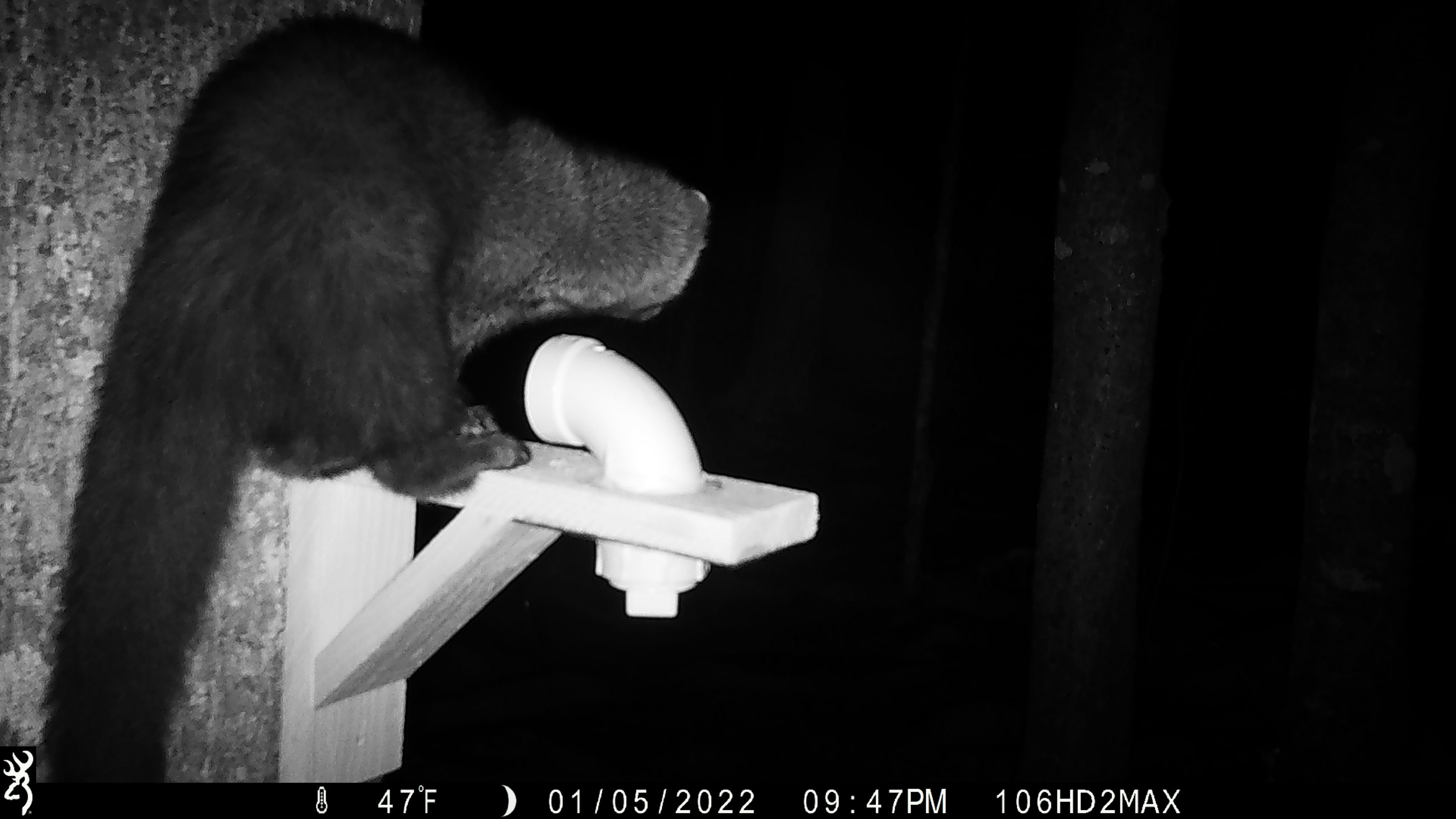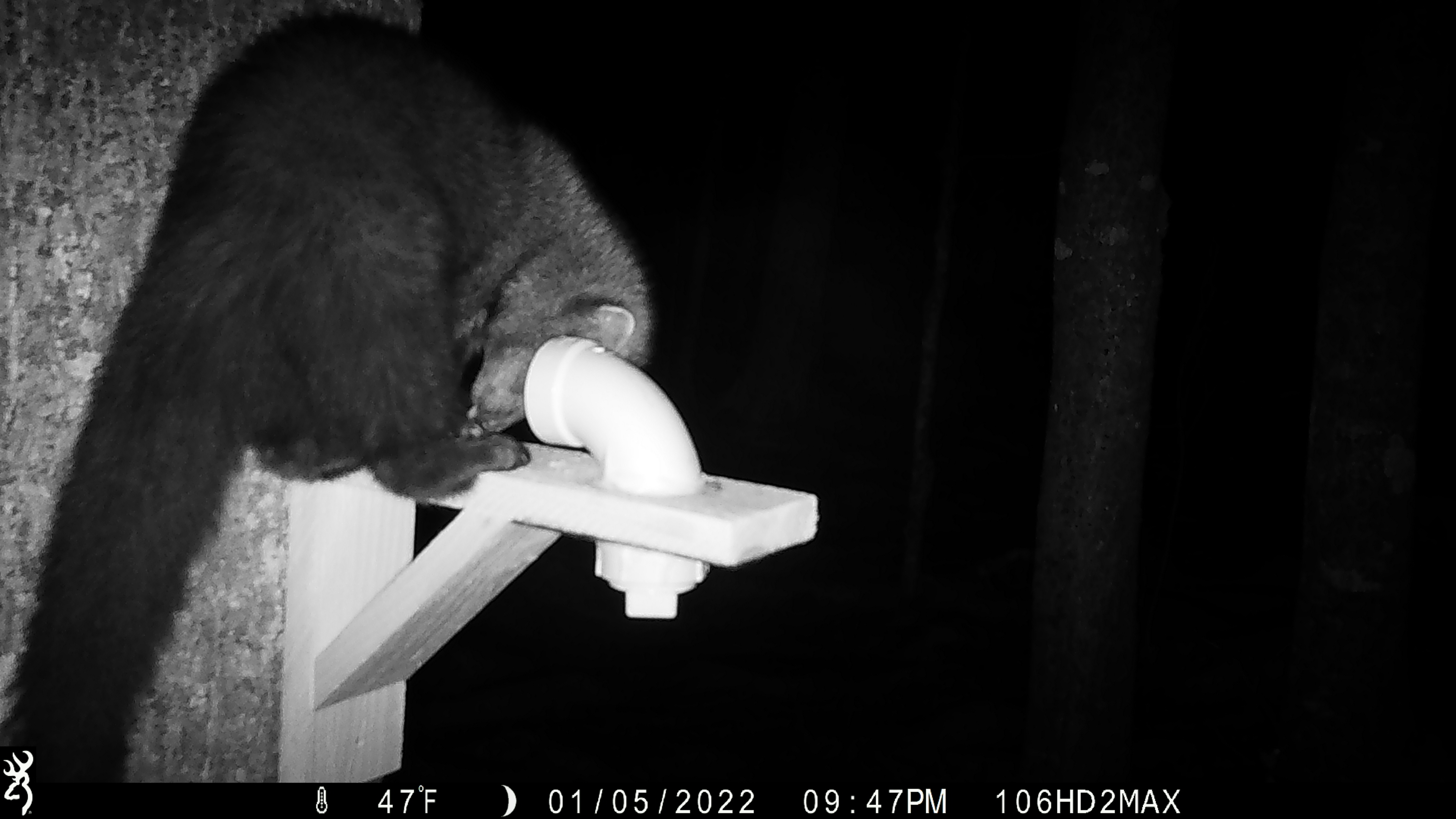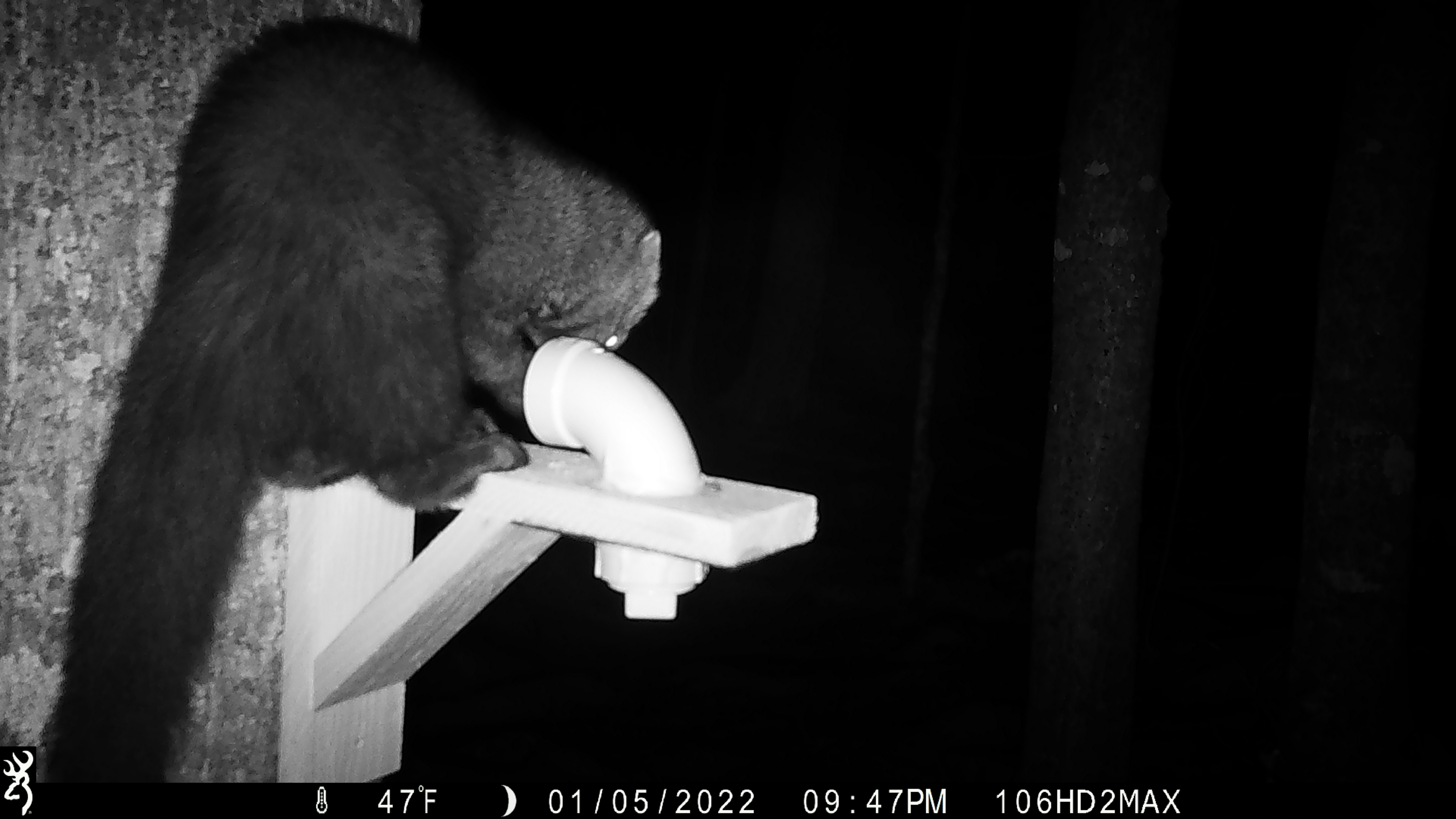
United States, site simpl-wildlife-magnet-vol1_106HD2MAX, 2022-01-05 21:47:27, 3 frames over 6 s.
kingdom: Animalia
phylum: Chordata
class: Mammalia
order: Carnivora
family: Mustelidae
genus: Pekania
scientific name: Pekania pennanti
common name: fisher